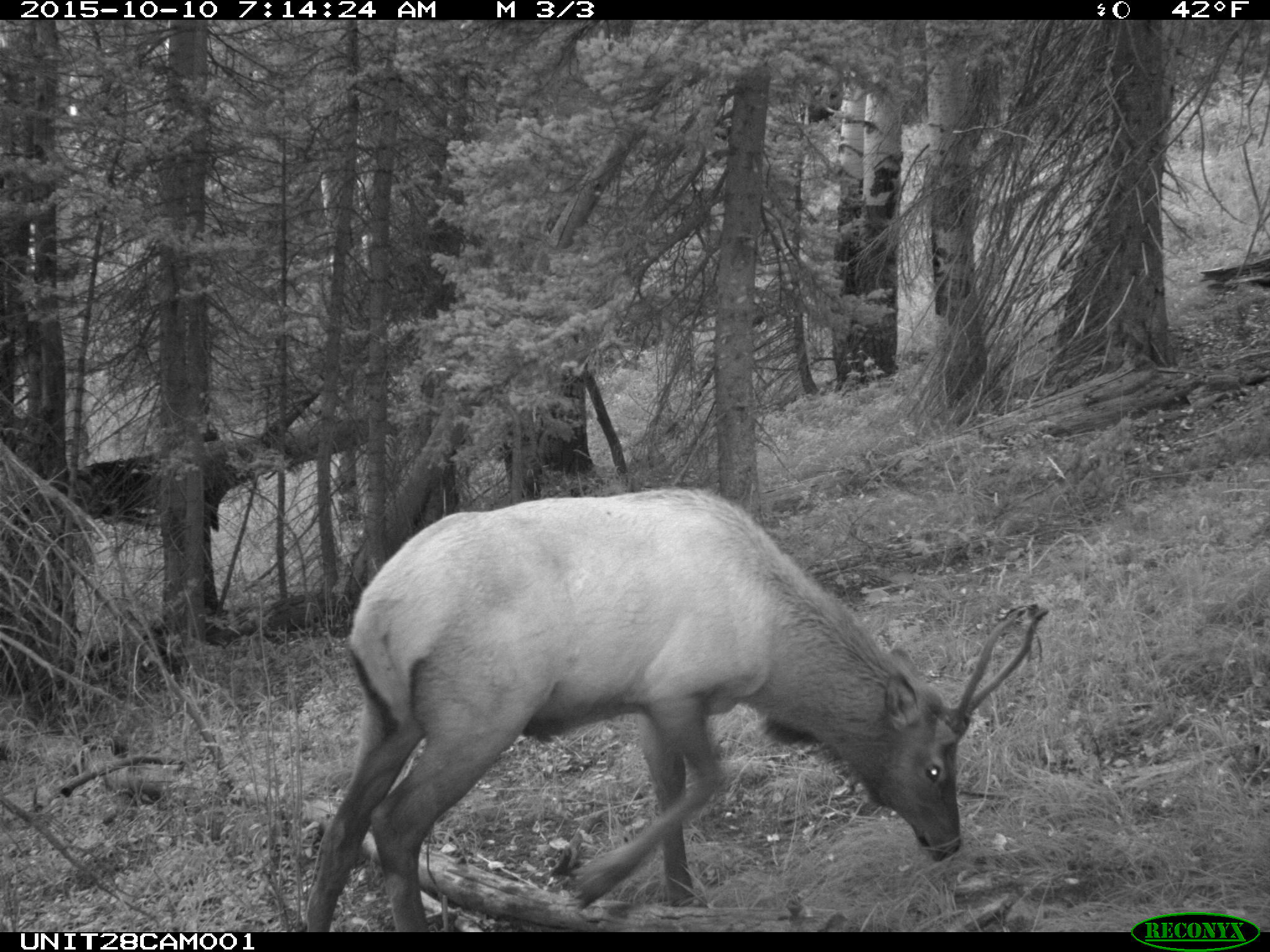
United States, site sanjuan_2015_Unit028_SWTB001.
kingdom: Animalia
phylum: Chordata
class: Mammalia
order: Artiodactyla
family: Cervidae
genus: Cervus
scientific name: Cervus elaphus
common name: red deer